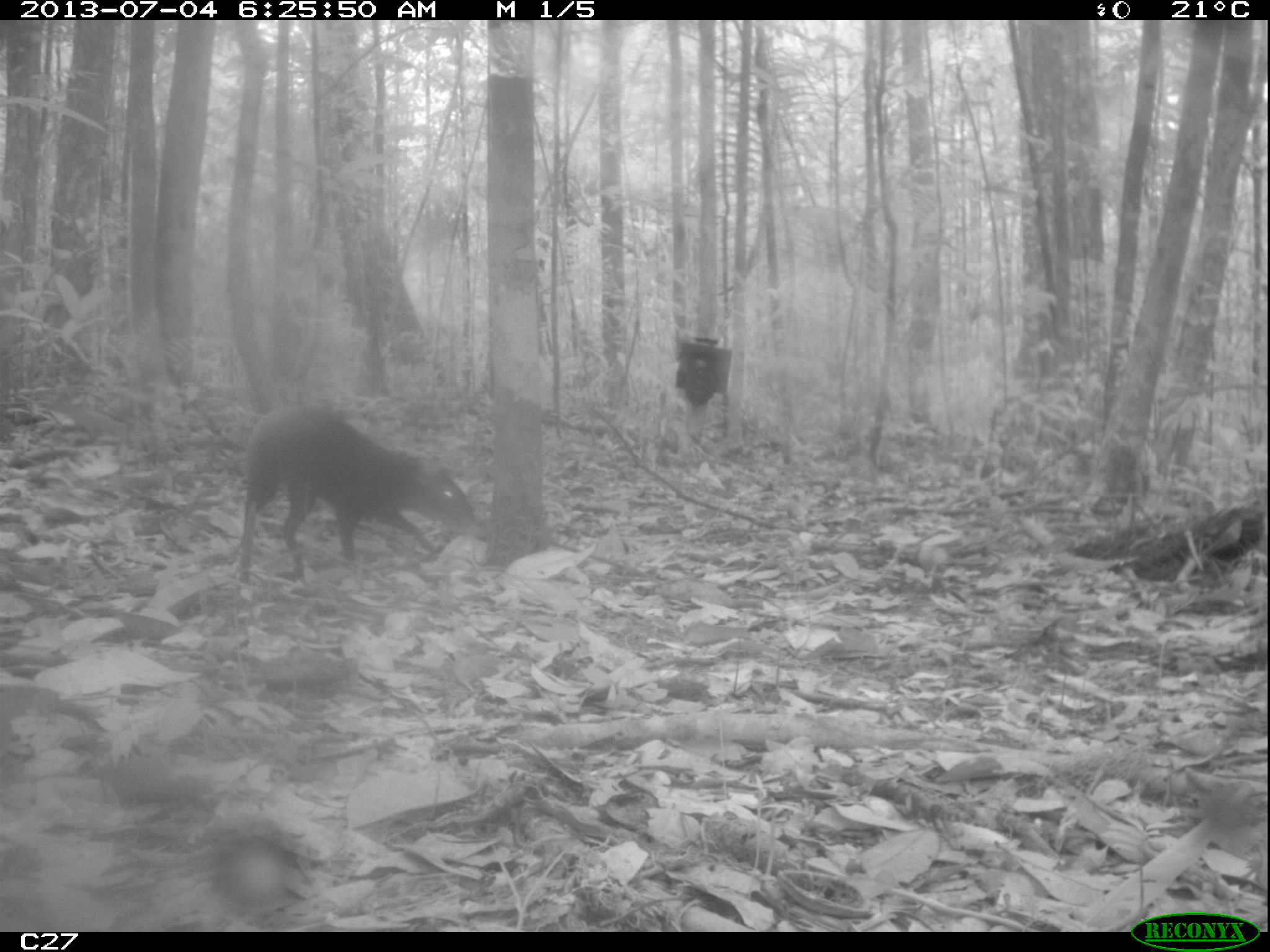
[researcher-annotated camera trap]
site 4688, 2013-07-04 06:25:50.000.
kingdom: Animalia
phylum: Chordata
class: Mammalia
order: Rodentia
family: Dasyproctidae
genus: Dasyprocta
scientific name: Dasyprocta leporina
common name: red-rumped agouti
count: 1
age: adult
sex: male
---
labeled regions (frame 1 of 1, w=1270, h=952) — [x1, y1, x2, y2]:
dasyprocta leporina: [234, 400, 480, 585]